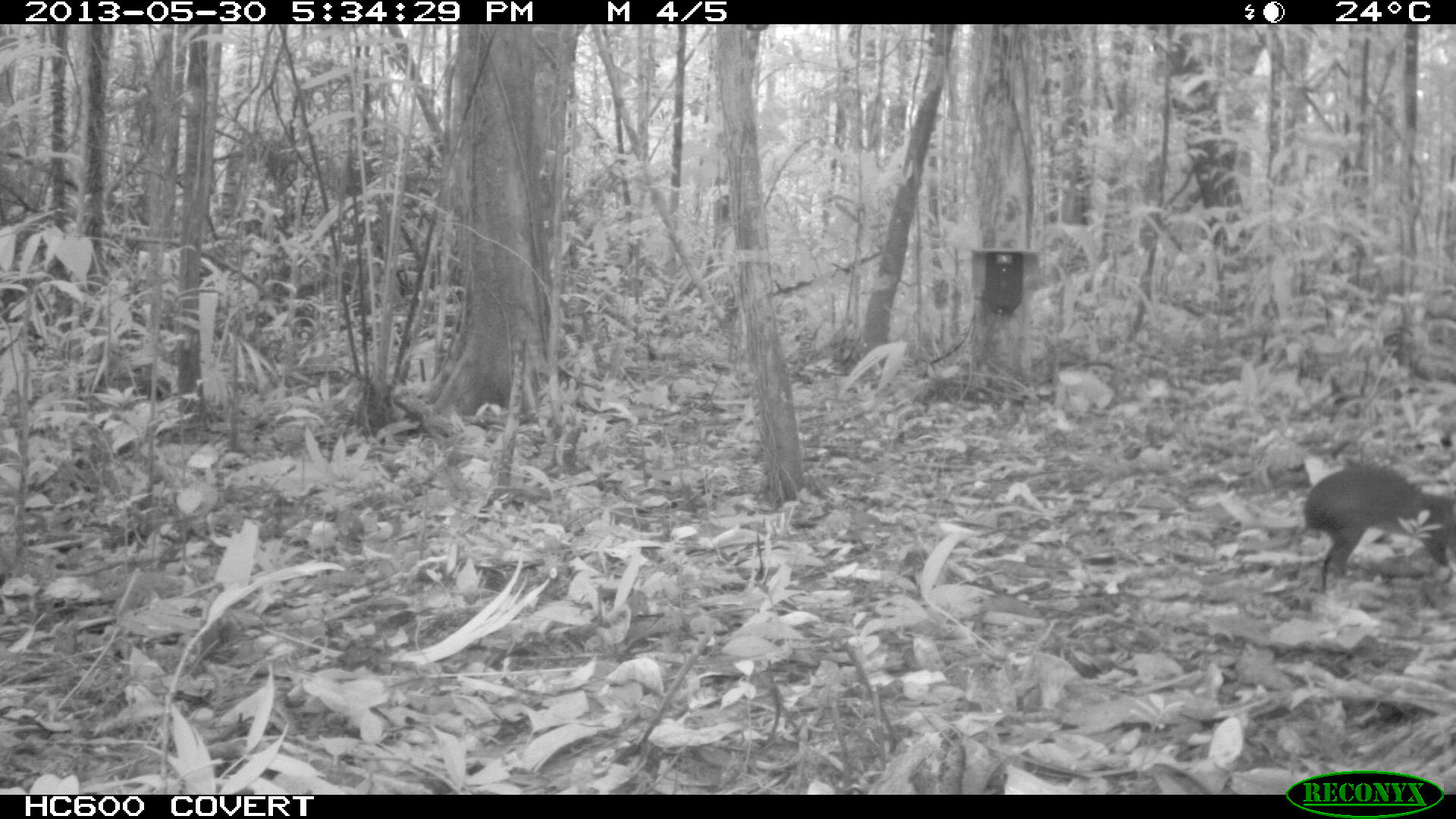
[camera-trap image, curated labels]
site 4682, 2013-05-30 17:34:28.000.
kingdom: Animalia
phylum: Chordata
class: Mammalia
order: Rodentia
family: Dasyproctidae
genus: Myoprocta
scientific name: Myoprocta pratti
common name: green acouchi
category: myoprocta pratii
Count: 1.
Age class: adult.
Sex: male.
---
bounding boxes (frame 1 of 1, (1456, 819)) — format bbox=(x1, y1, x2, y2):
myoprocta pratii: bbox=(1304, 465, 1456, 593)